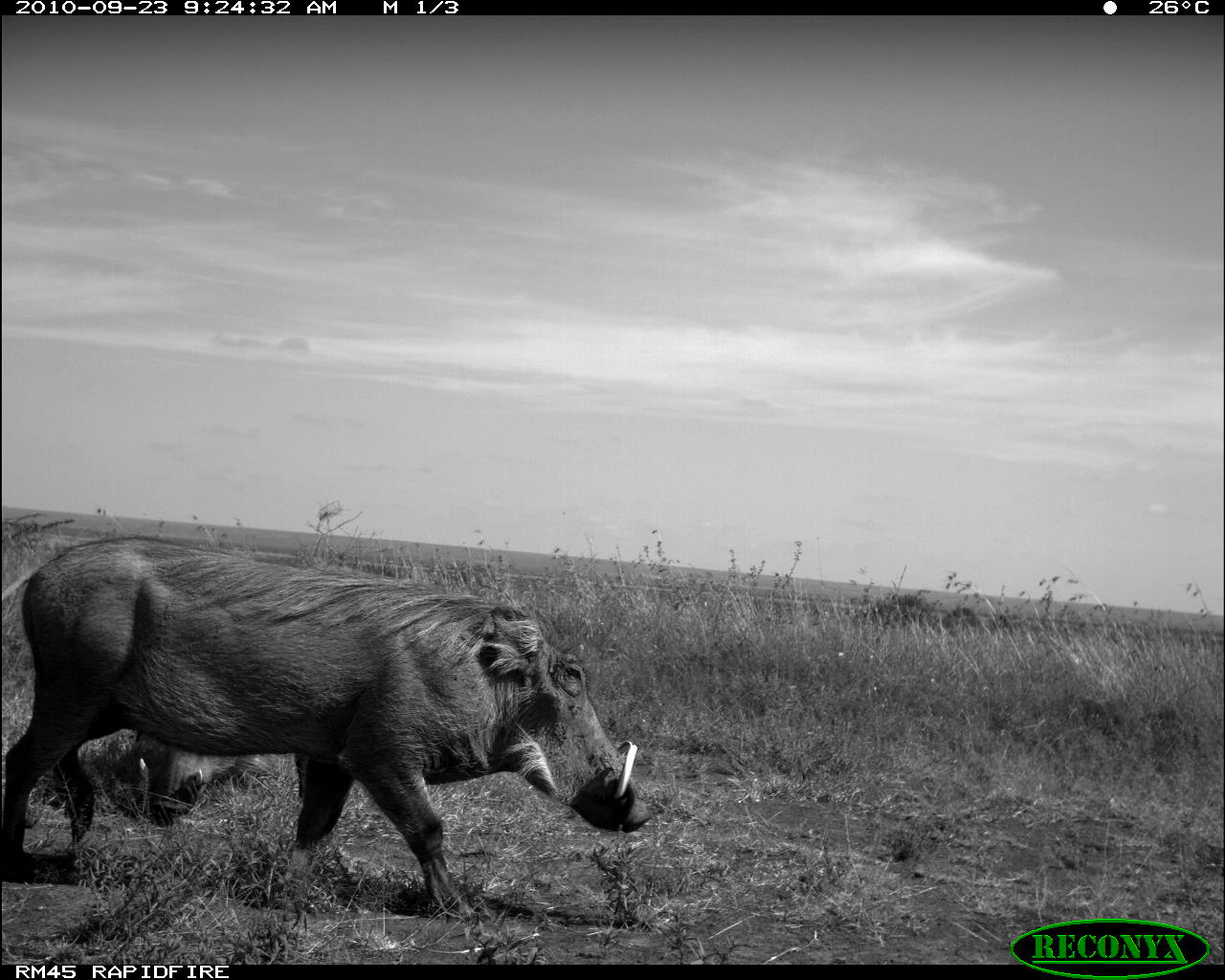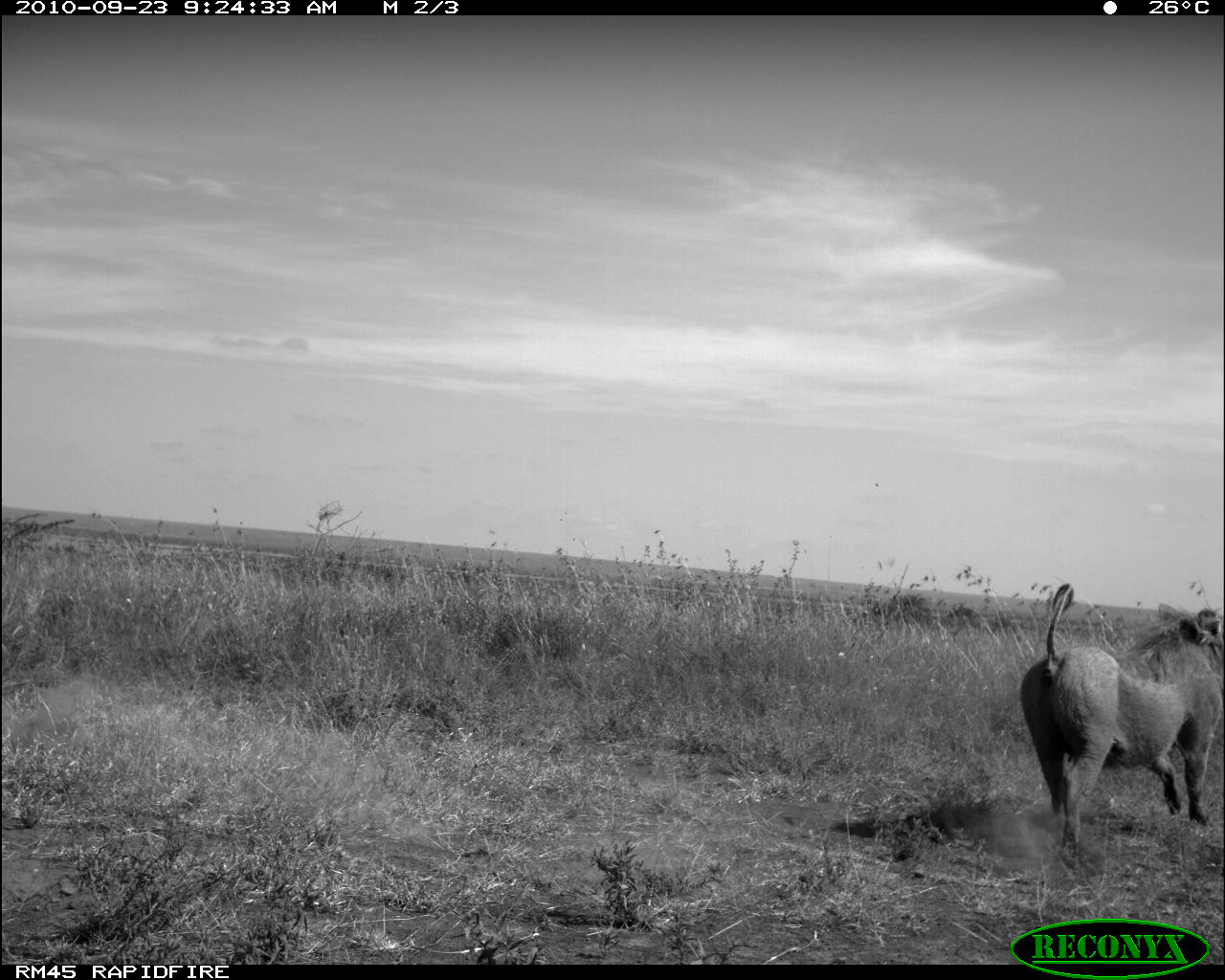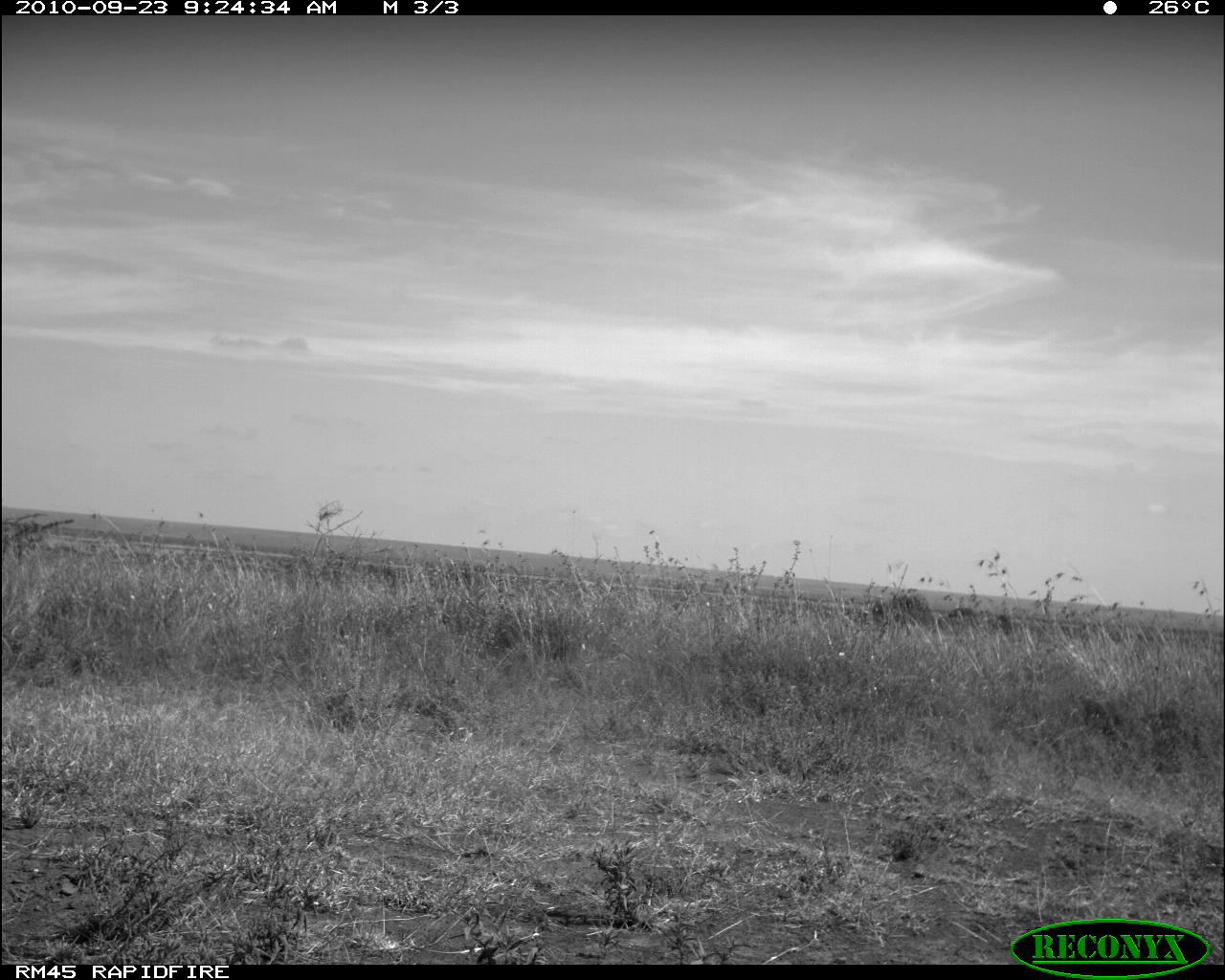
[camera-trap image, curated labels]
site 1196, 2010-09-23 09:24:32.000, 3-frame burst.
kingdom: Animalia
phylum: Chordata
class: Mammalia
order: Artiodactyla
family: Suidae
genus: Phacochoerus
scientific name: Phacochoerus africanus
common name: common warthog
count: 2